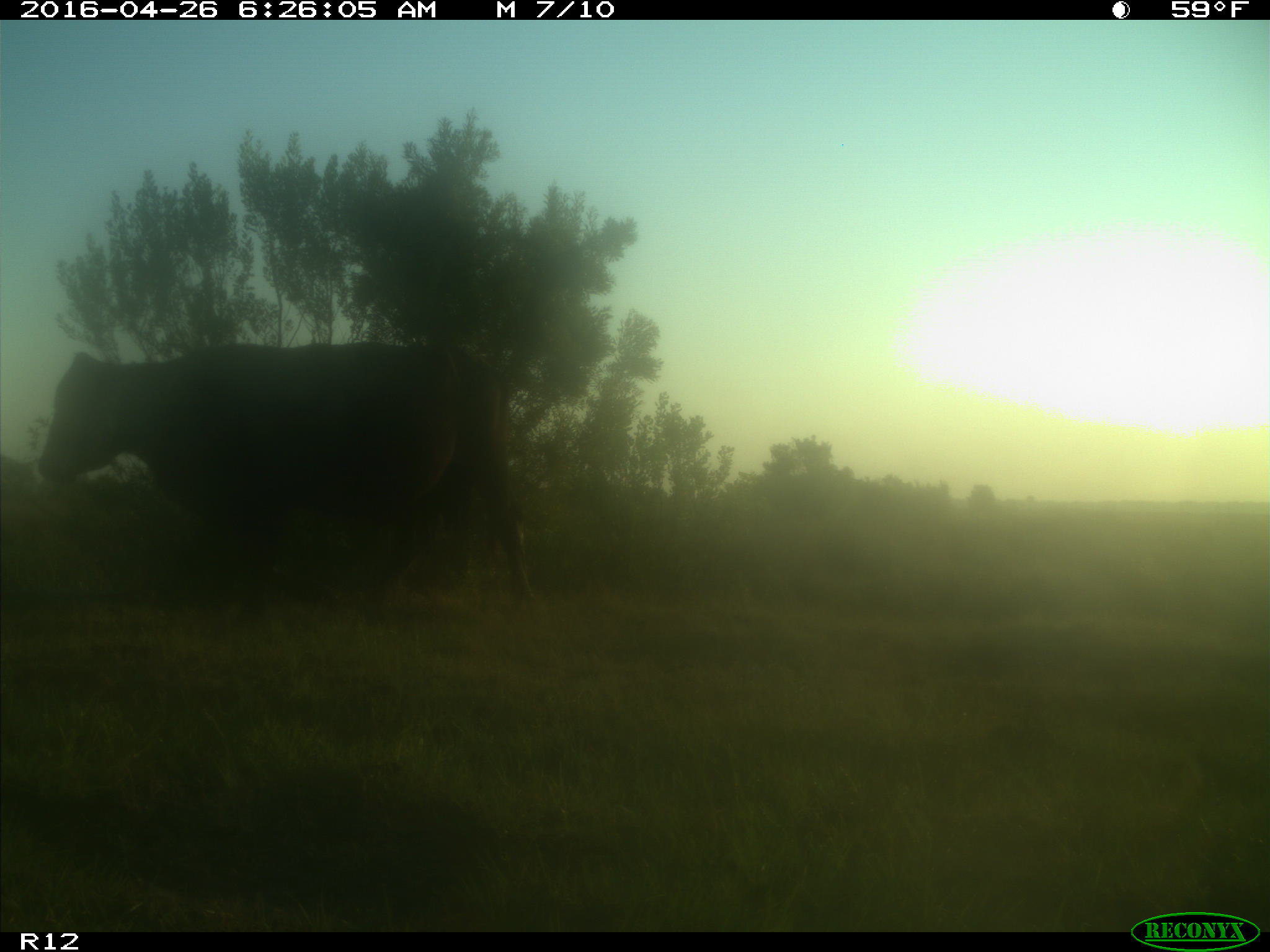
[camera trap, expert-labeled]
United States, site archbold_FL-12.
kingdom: Animalia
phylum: Chordata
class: Mammalia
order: Artiodactyla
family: Bovidae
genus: Bos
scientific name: Bos taurus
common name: domestic cow